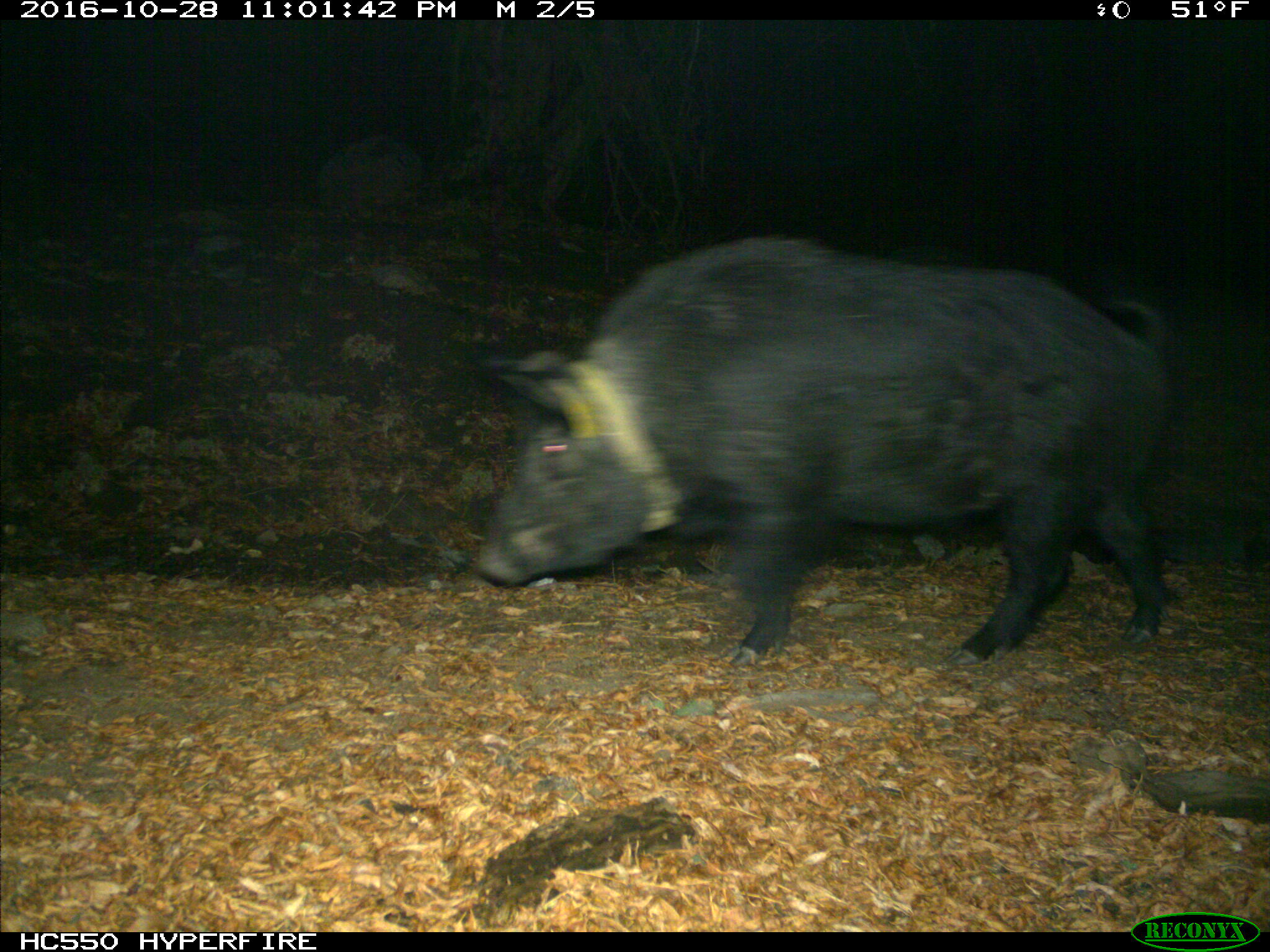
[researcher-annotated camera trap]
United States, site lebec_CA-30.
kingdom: Animalia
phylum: Chordata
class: Mammalia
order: Artiodactyla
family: Suidae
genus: Sus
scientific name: Sus scrofa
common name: wild boar